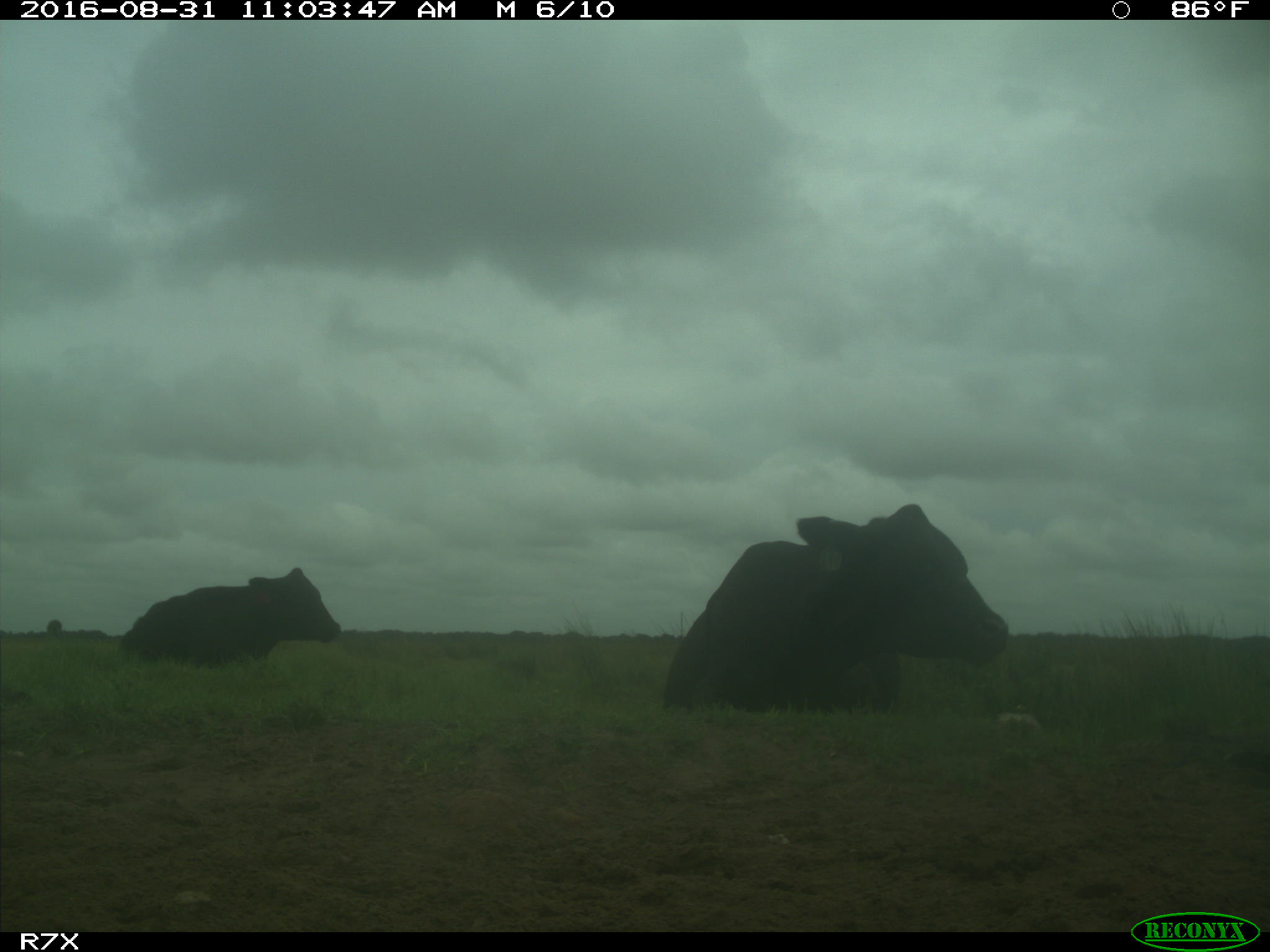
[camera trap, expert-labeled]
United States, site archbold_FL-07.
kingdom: Animalia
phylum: Chordata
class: Mammalia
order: Artiodactyla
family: Bovidae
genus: Bos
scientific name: Bos taurus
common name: domestic cow